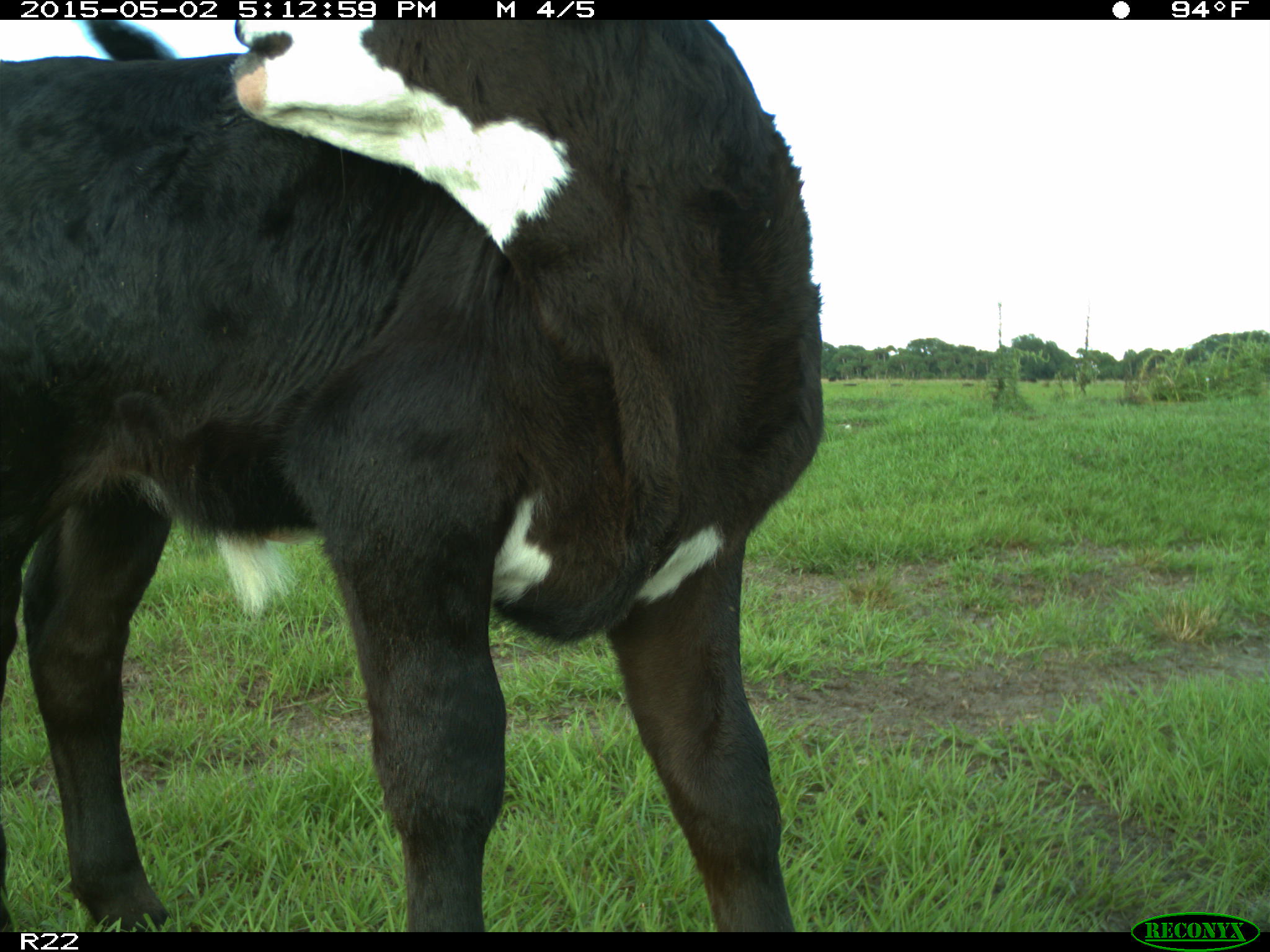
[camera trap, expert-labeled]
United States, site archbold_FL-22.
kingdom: Animalia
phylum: Chordata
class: Mammalia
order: Artiodactyla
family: Bovidae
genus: Bos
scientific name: Bos taurus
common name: domestic cow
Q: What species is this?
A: Bos taurus (domestic cow).